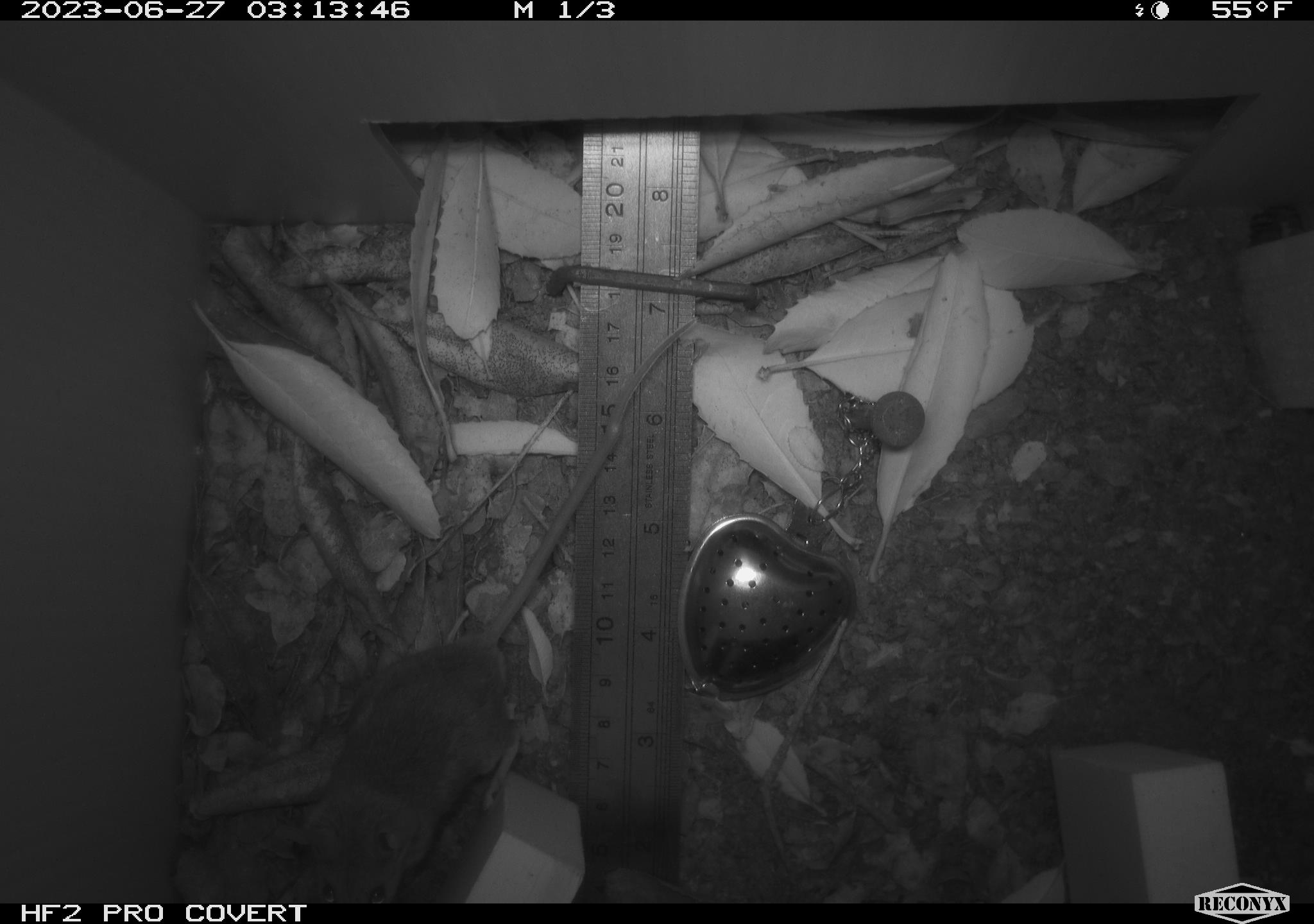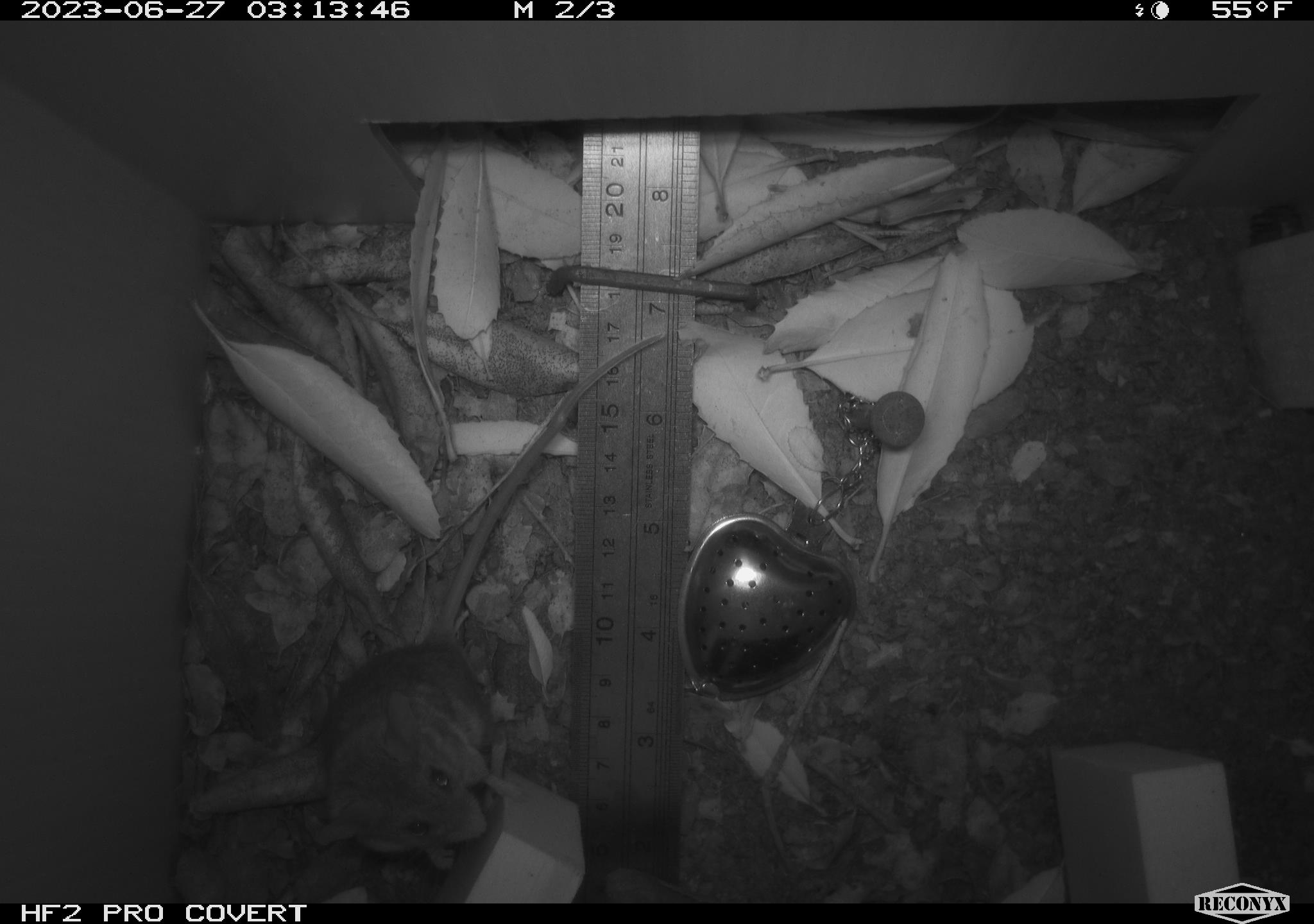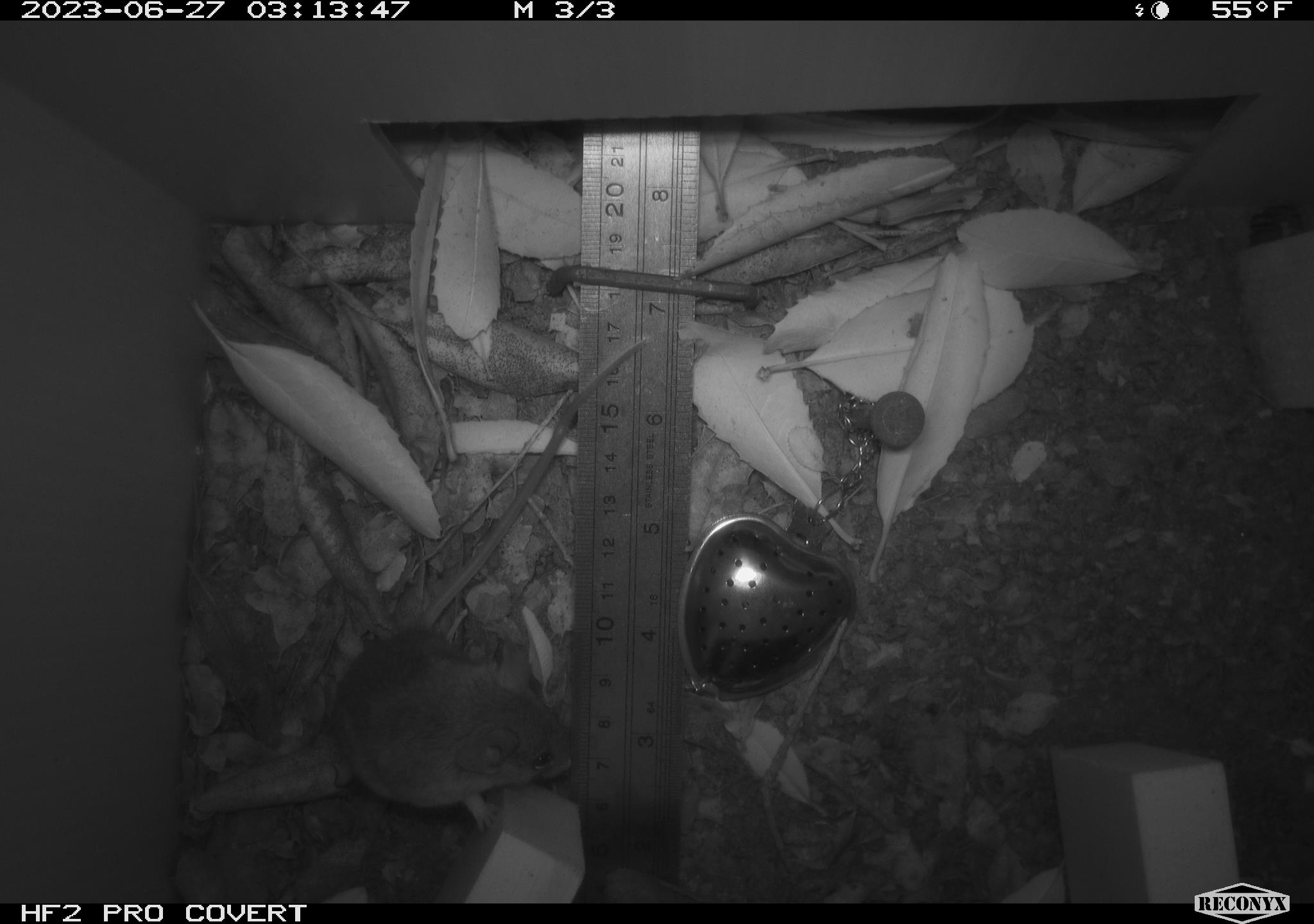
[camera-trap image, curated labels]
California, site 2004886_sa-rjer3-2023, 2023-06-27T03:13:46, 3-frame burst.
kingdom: Animalia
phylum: Chordata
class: Mammalia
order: Rodentia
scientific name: Rodentia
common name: mouse species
Mouse species (Rodentia).